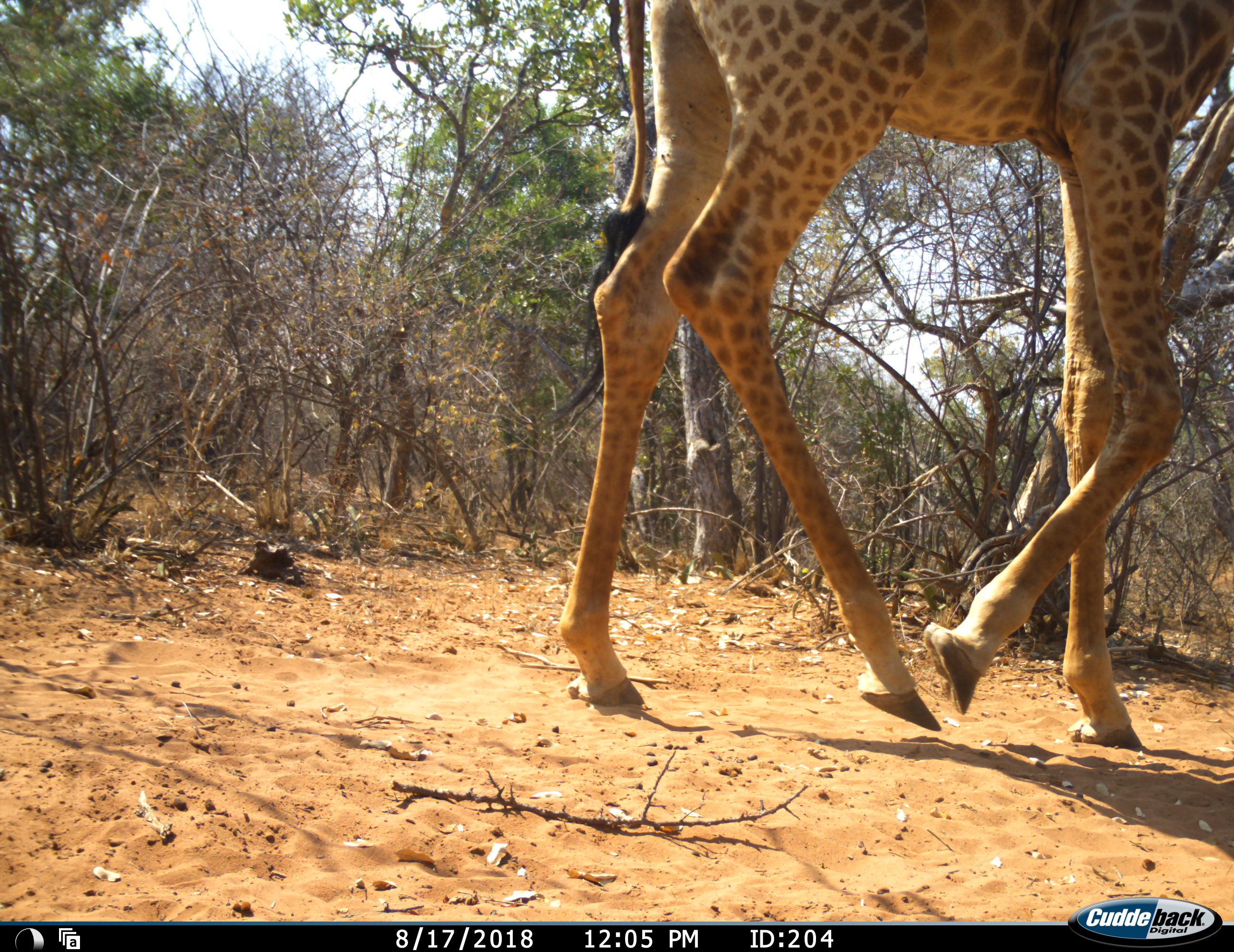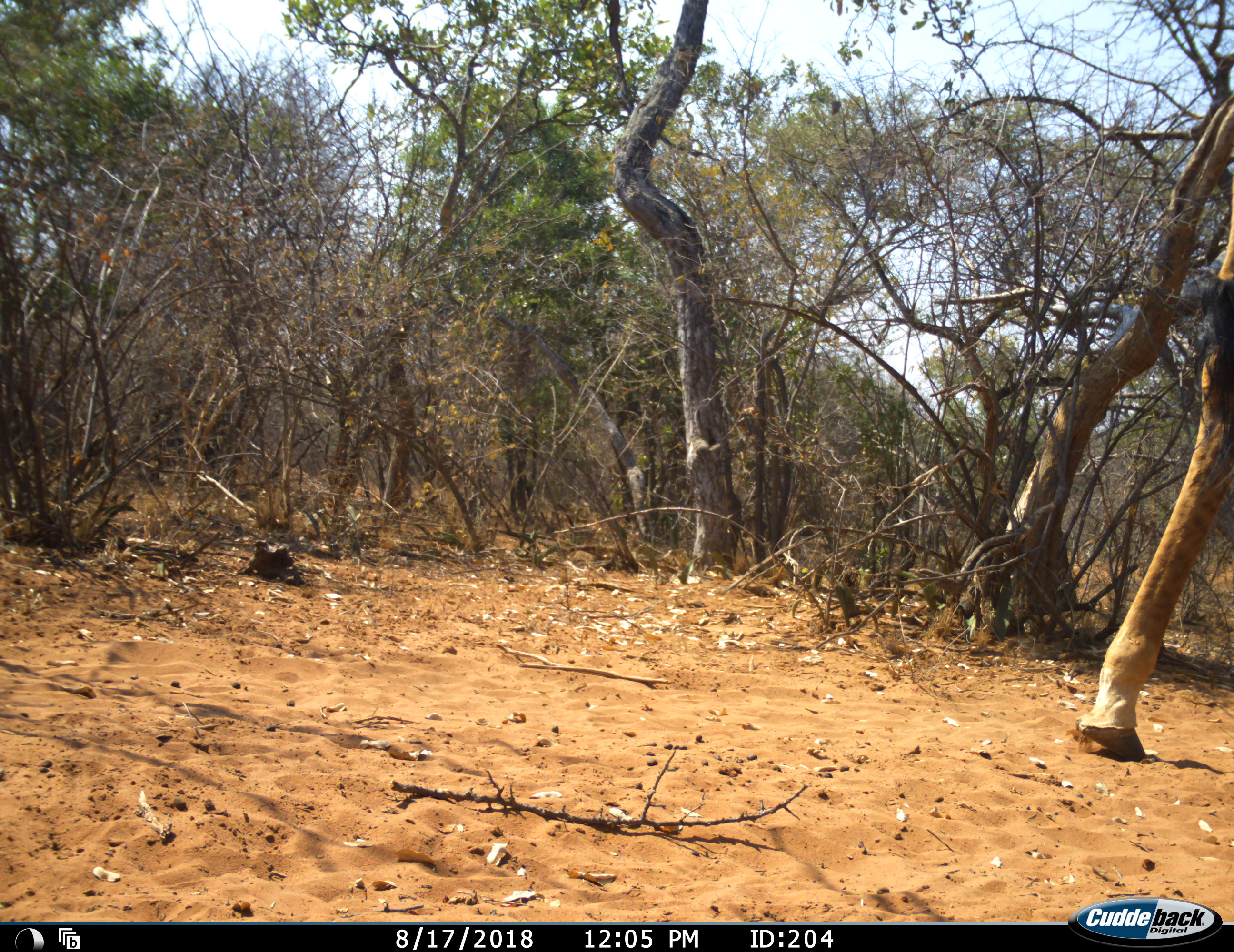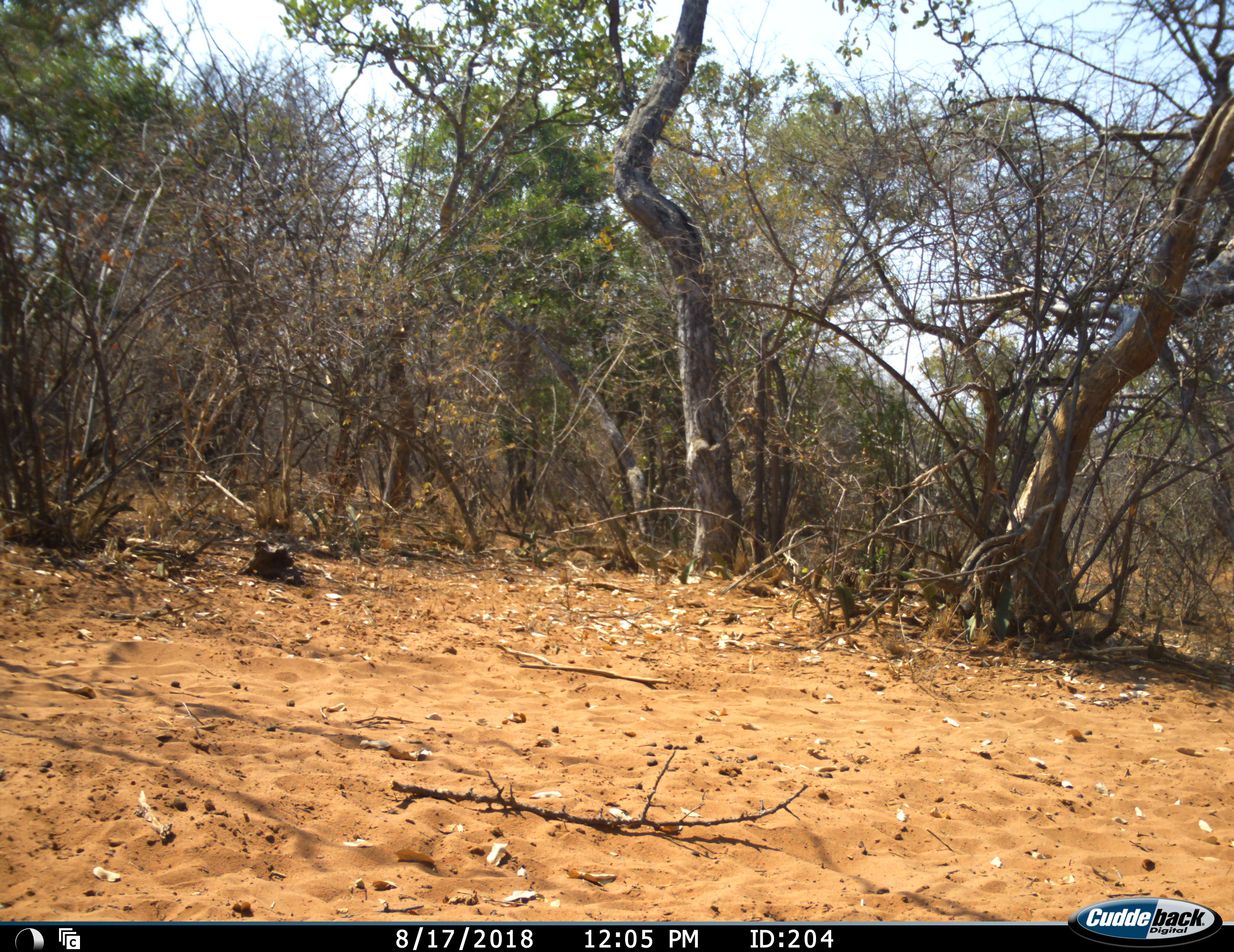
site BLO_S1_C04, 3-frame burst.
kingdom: Animalia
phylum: Chordata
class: Mammalia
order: Artiodactyla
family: Giraffidae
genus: Giraffa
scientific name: Giraffa camelopardalis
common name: giraffe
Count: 1.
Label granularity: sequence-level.